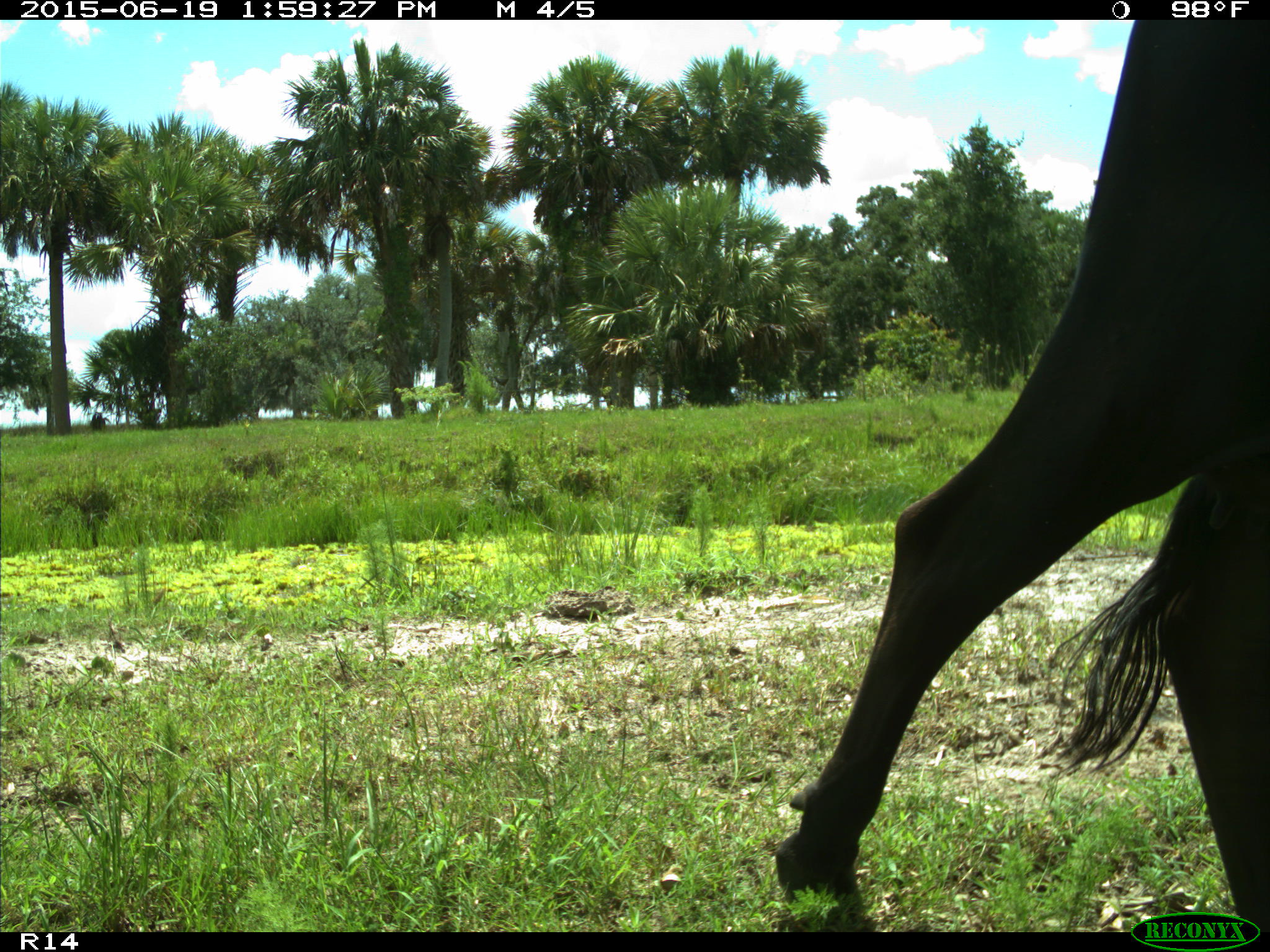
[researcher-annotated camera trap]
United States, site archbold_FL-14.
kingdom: Animalia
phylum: Chordata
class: Mammalia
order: Artiodactyla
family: Bovidae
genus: Bos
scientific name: Bos taurus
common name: domestic cow